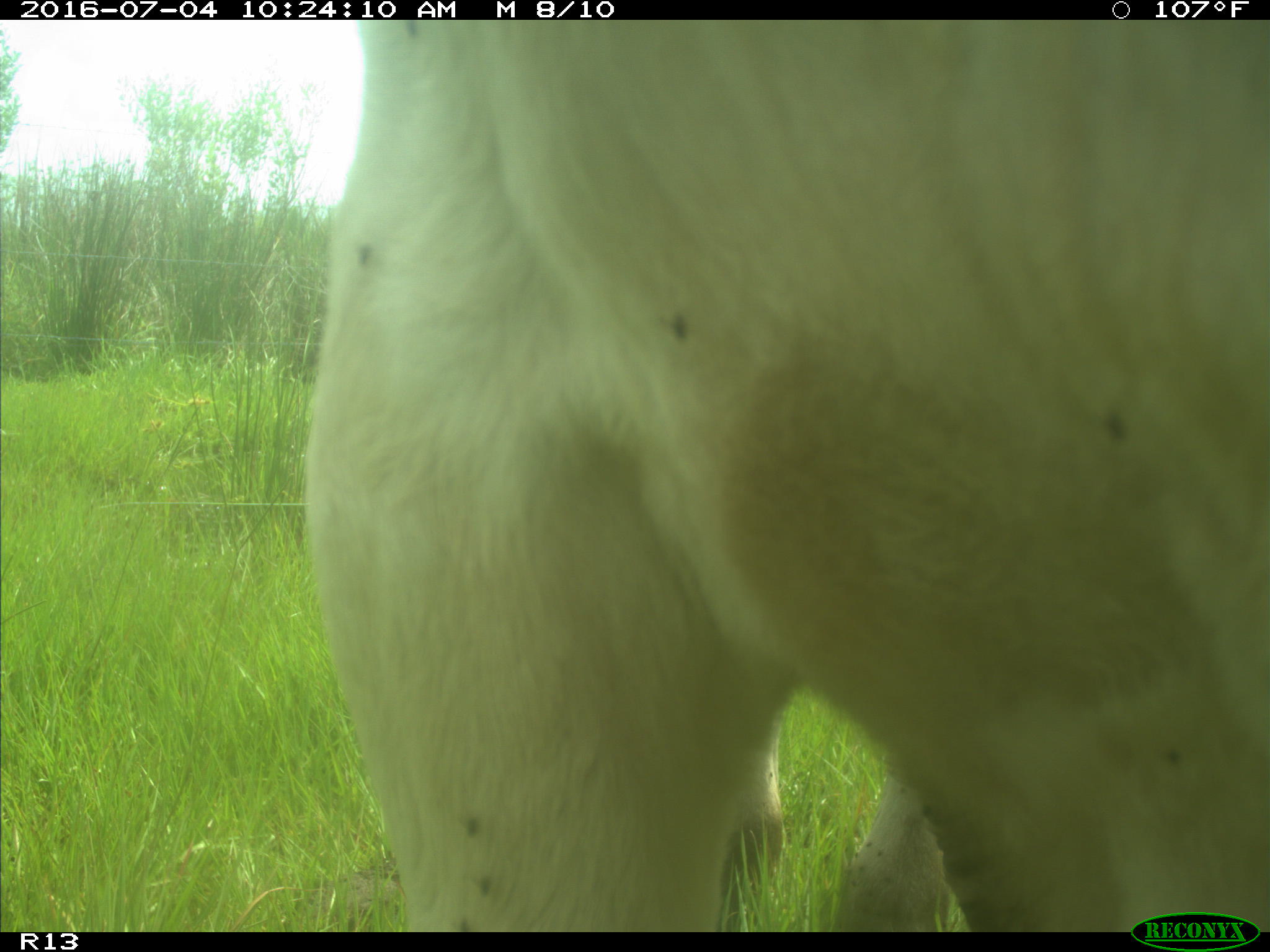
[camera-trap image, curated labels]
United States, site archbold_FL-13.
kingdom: Animalia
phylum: Chordata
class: Mammalia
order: Artiodactyla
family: Bovidae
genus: Bos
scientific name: Bos taurus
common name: domestic cow